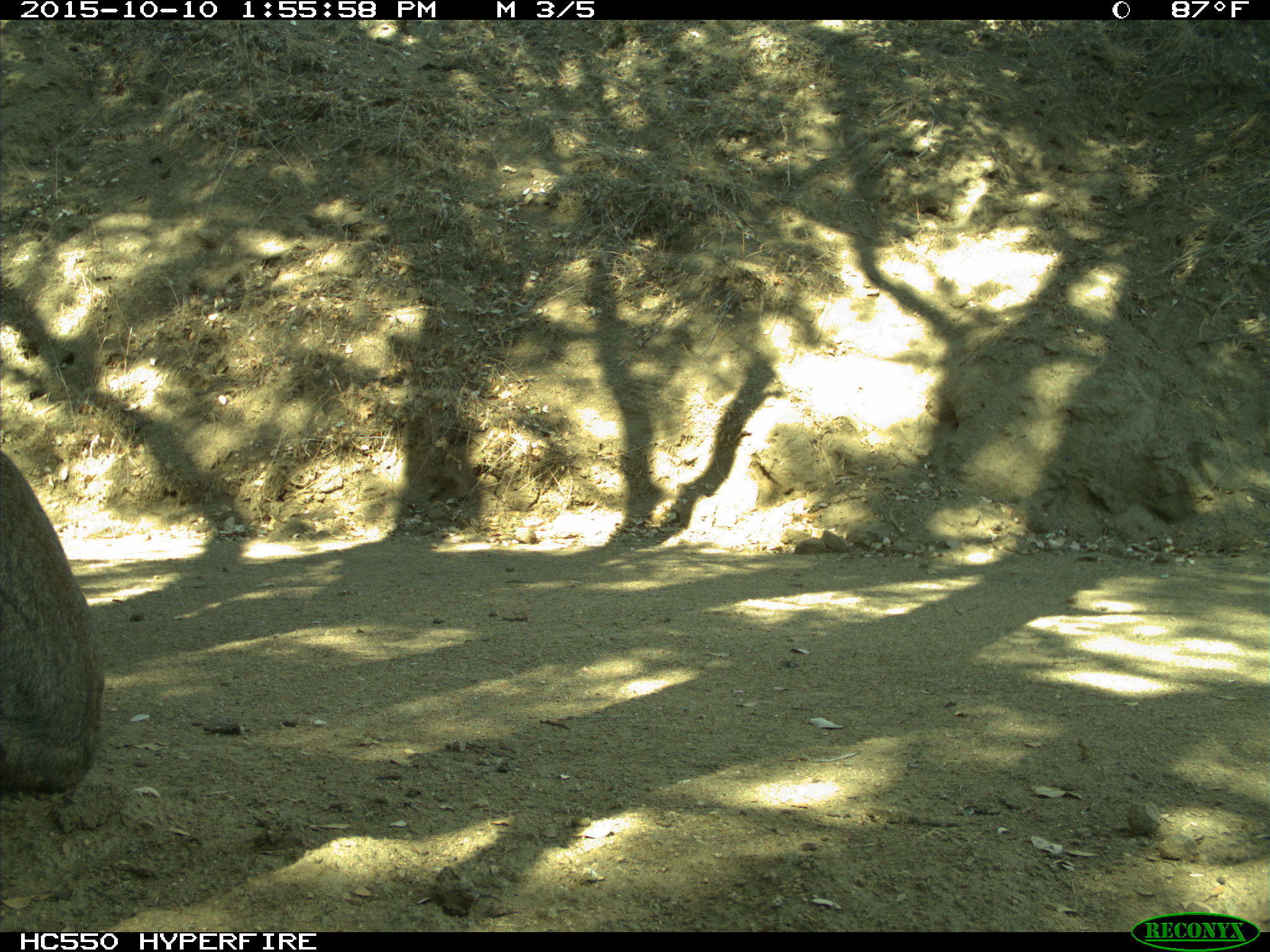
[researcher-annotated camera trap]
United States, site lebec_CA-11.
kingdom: Animalia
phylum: Chordata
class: Mammalia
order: Carnivora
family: Felidae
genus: Lynx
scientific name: Lynx rufus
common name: bobcat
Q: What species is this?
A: Lynx rufus (bobcat).